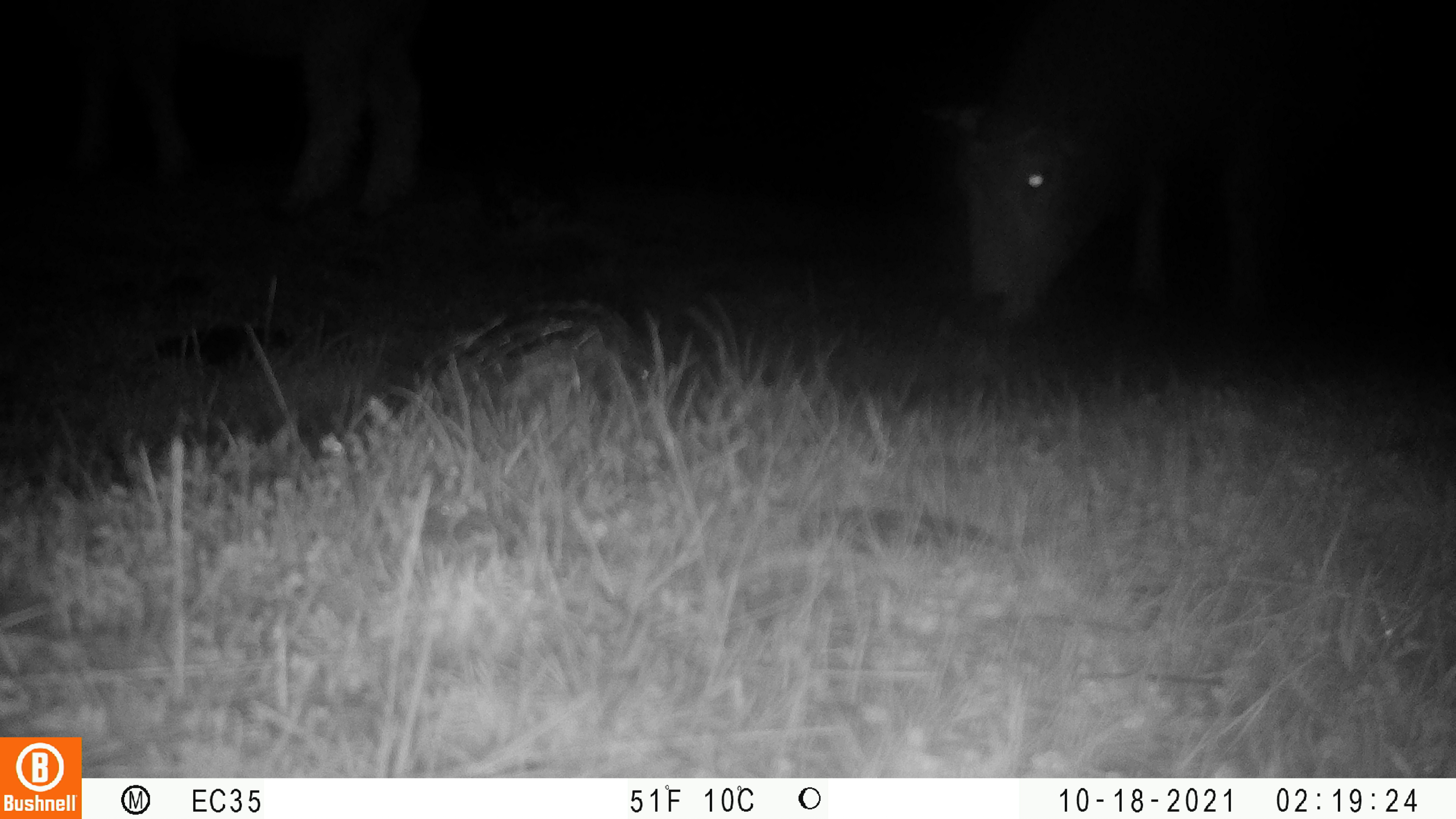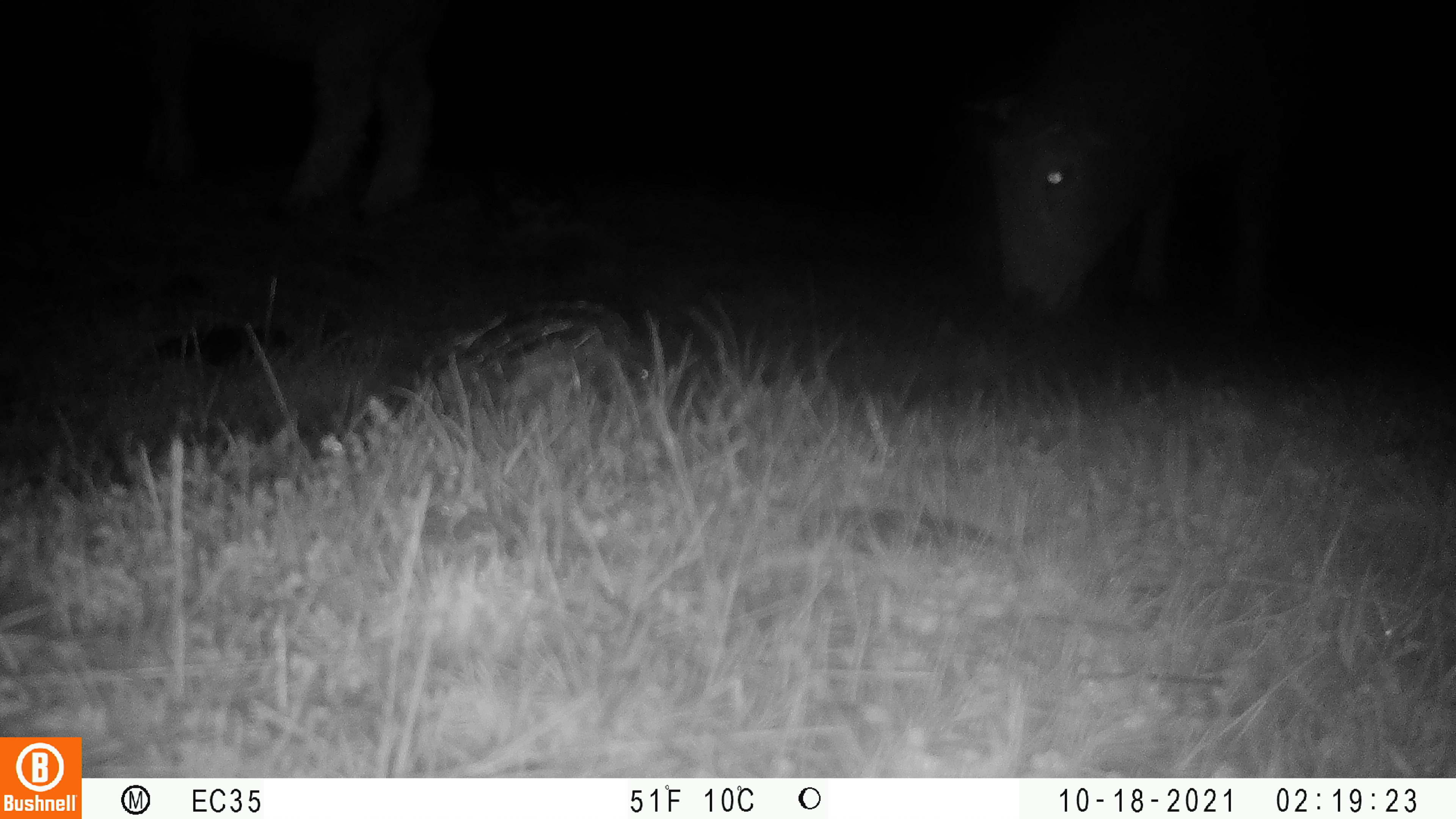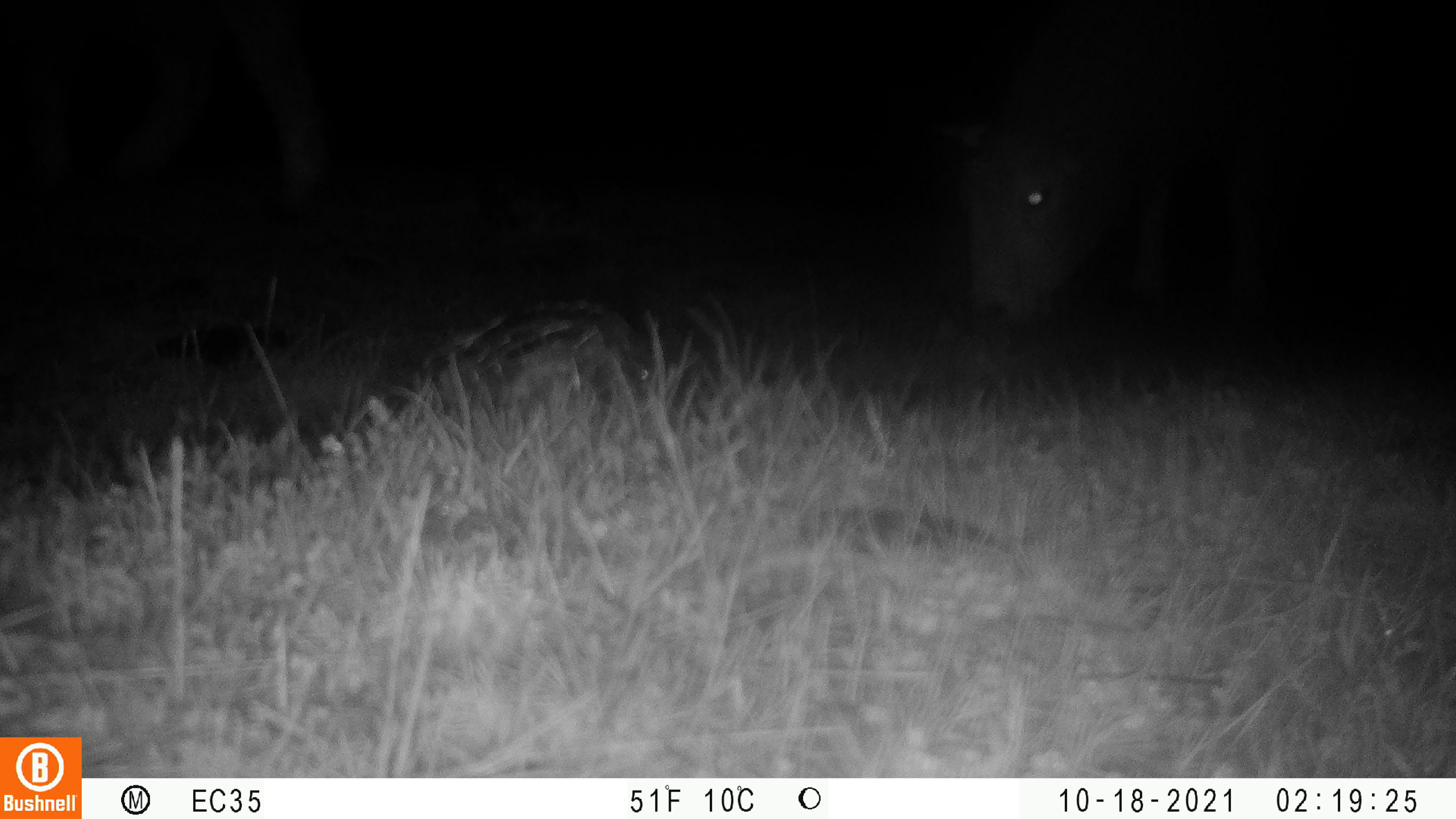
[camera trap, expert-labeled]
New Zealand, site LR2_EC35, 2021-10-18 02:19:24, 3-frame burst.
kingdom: Animalia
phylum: Chordata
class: Mammalia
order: Artiodactyla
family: Bovidae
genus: Bos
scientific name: Bos taurus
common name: domestic cow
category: cow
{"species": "cow (domestic cow) (Bos taurus)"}